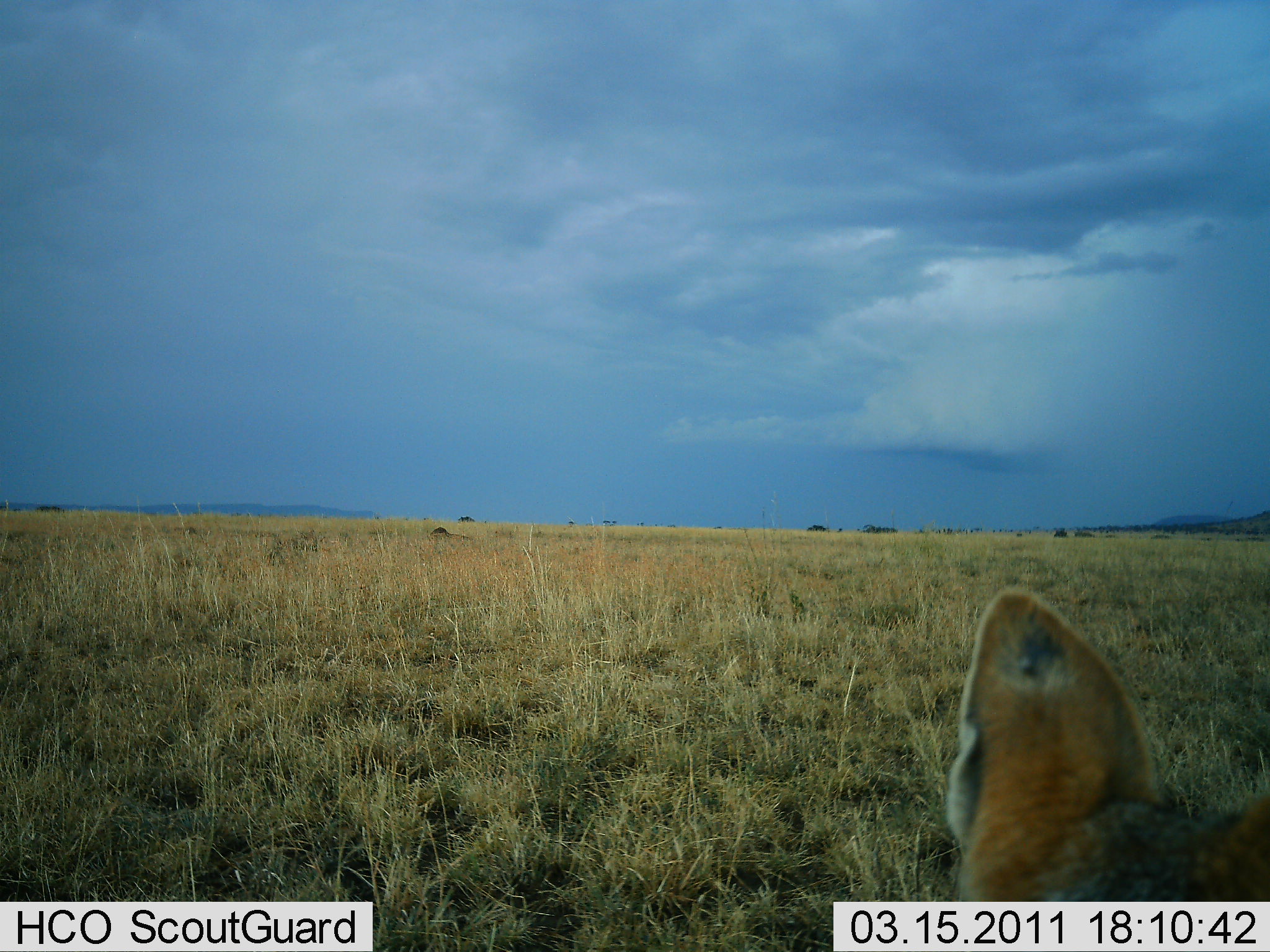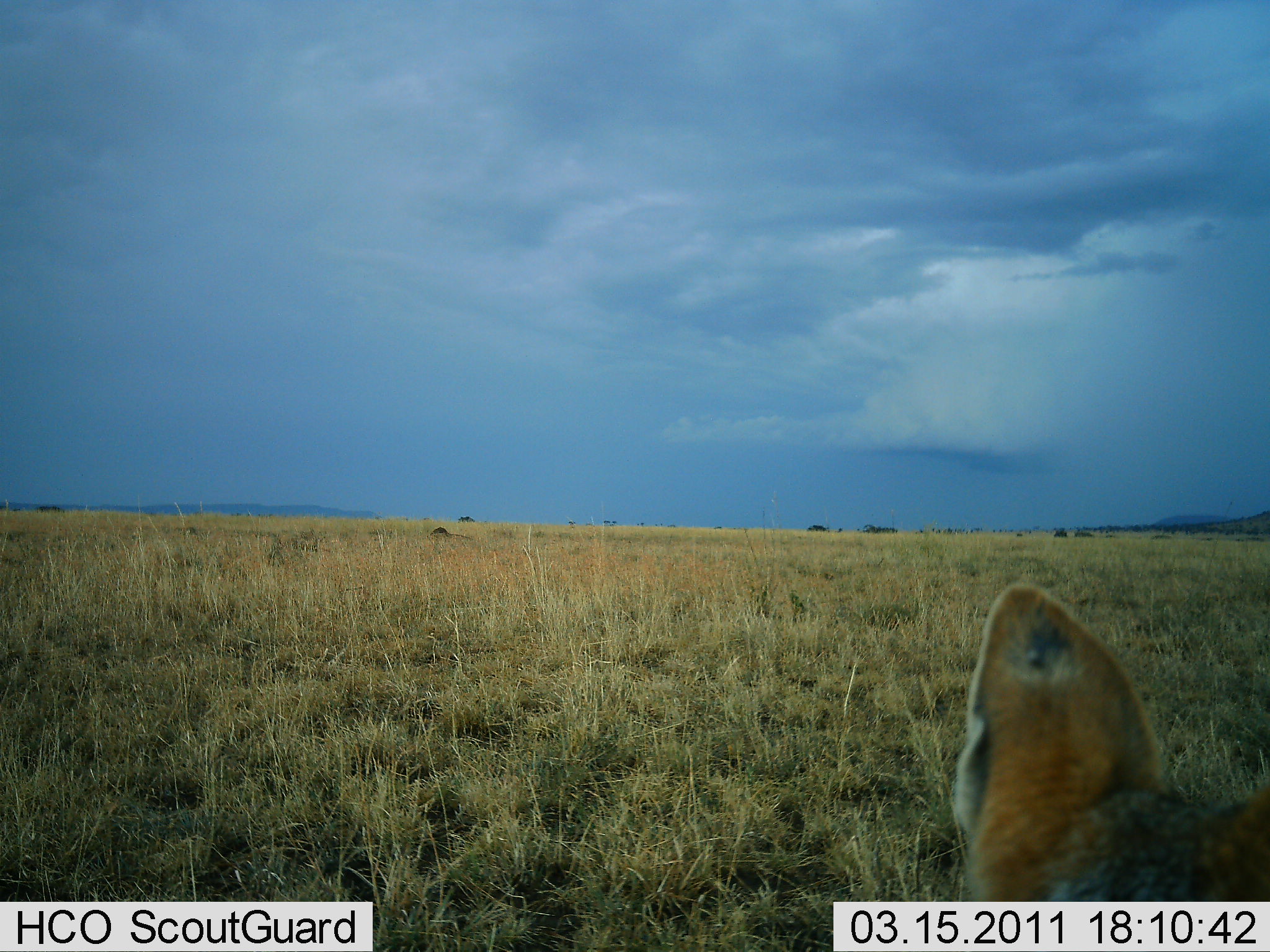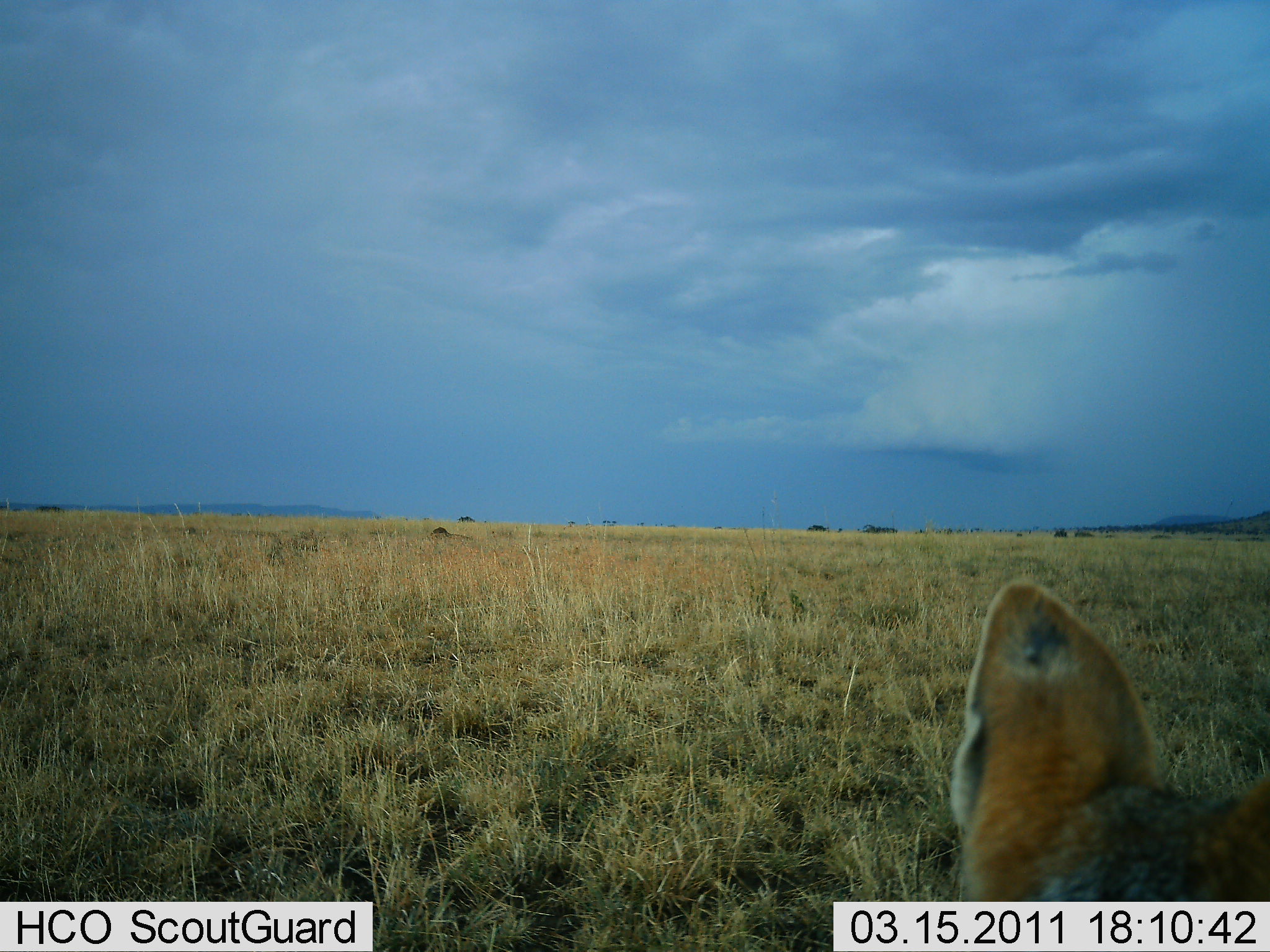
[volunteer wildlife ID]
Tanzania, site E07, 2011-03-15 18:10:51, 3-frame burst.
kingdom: Animalia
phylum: Chordata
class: Mammalia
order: Carnivora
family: Canidae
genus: Lupulella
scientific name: Lupulella mesomelas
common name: black-backed jackal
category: jackal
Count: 1.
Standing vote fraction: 55%.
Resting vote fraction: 45%.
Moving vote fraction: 0%.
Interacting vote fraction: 0%.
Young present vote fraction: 0%.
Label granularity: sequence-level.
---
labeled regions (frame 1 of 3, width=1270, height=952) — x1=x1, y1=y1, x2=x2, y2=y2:
animal: x1=943, y1=586, x2=1270, y2=901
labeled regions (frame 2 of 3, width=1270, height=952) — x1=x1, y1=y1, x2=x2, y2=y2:
animal: x1=951, y1=582, x2=1270, y2=902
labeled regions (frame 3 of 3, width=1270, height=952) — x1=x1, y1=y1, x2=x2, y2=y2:
animal: x1=950, y1=578, x2=1270, y2=902